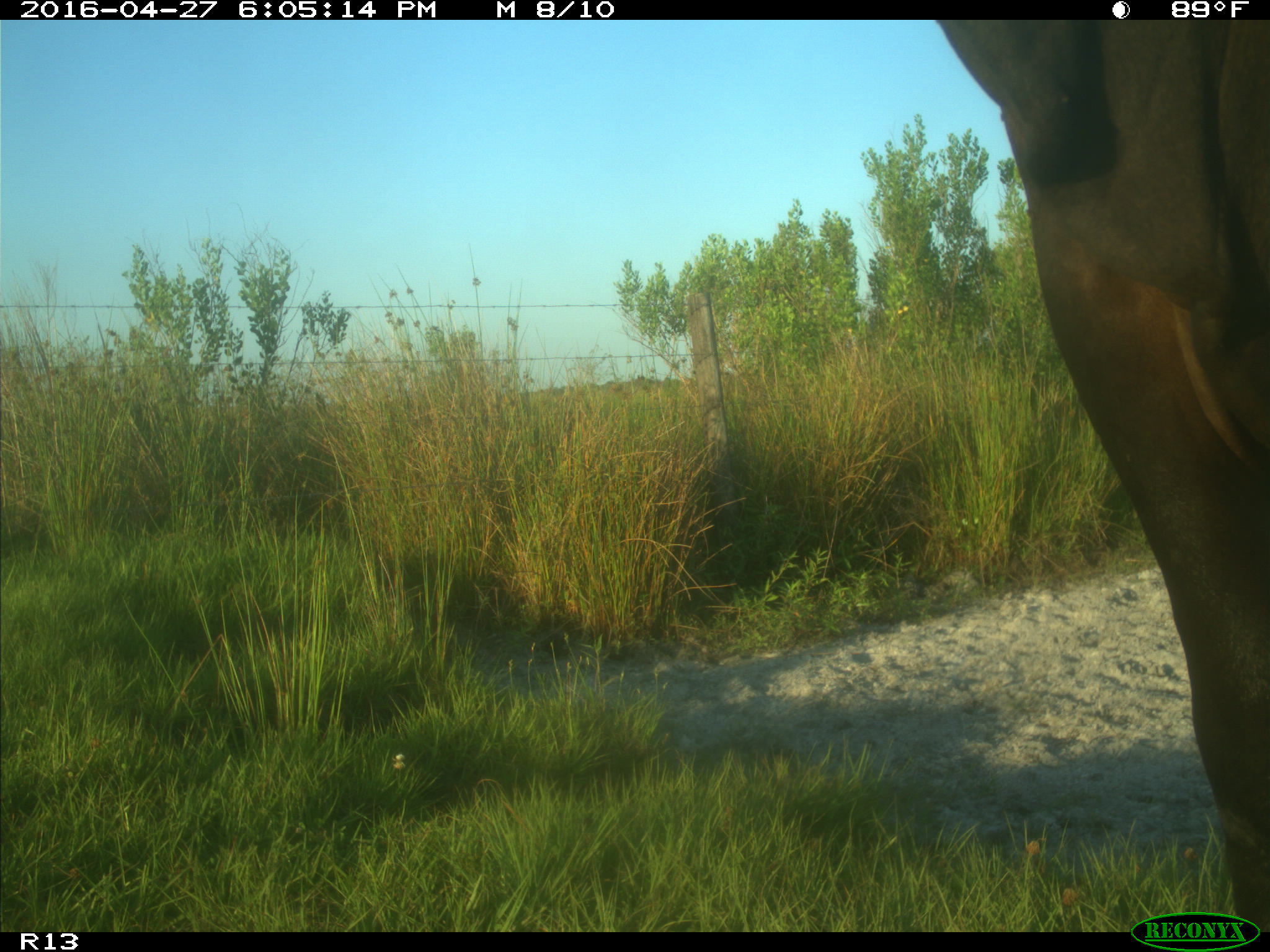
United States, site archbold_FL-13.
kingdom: Animalia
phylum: Chordata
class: Mammalia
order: Artiodactyla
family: Bovidae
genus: Bos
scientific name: Bos taurus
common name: domestic cow